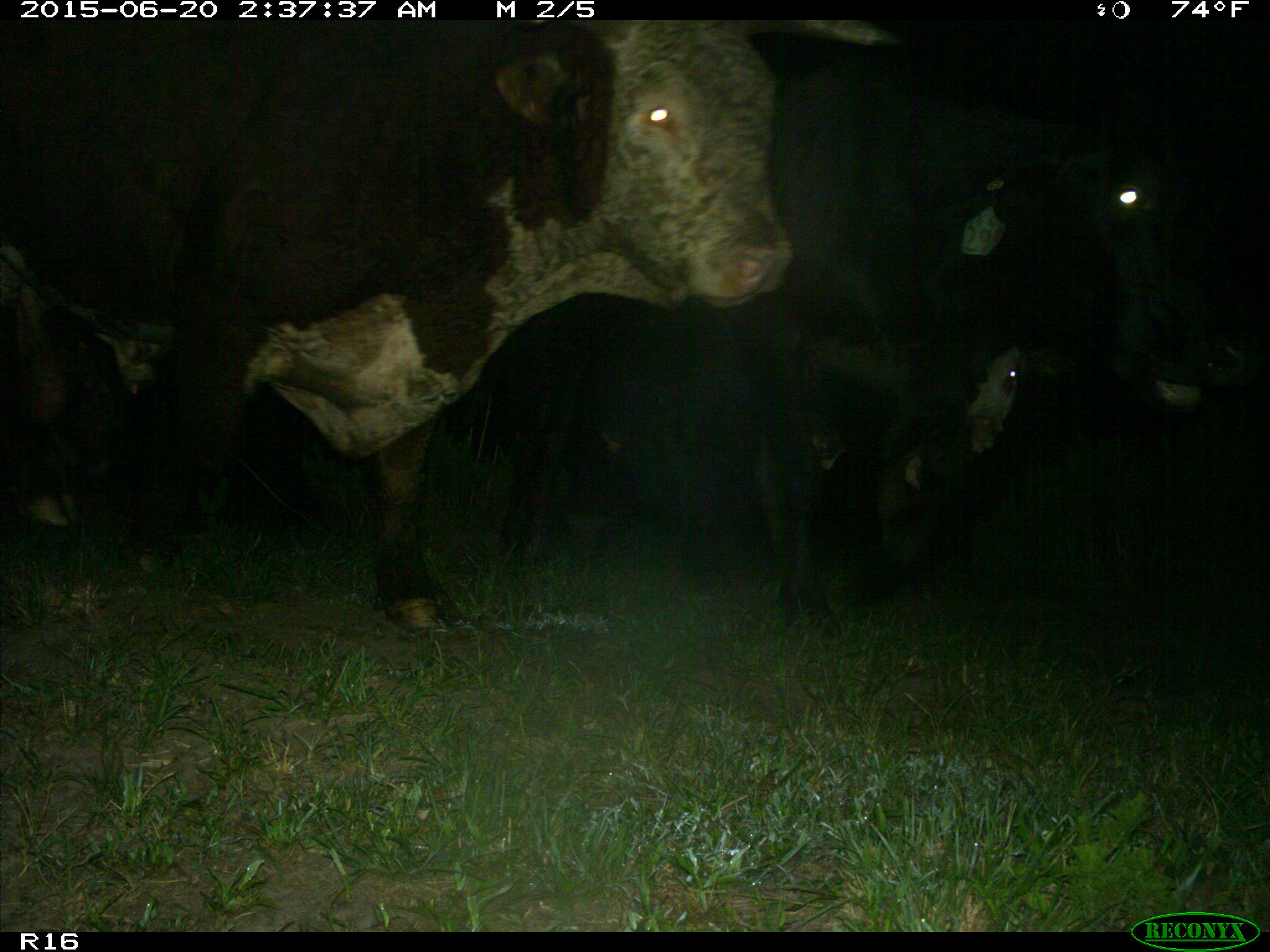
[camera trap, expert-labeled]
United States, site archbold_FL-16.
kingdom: Animalia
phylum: Chordata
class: Mammalia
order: Artiodactyla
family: Bovidae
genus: Bos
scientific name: Bos taurus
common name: domestic cow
Bos taurus (domestic cow).